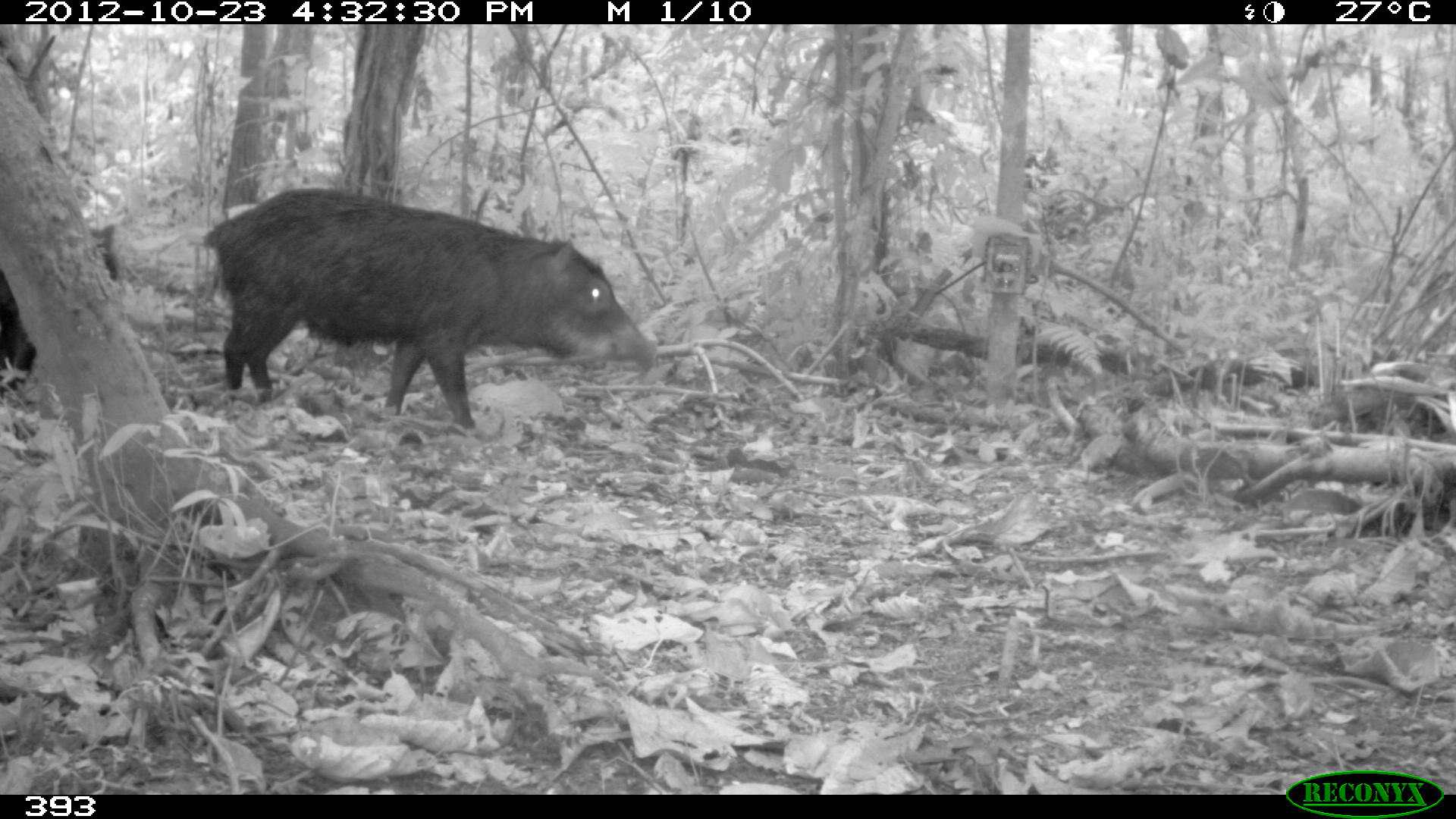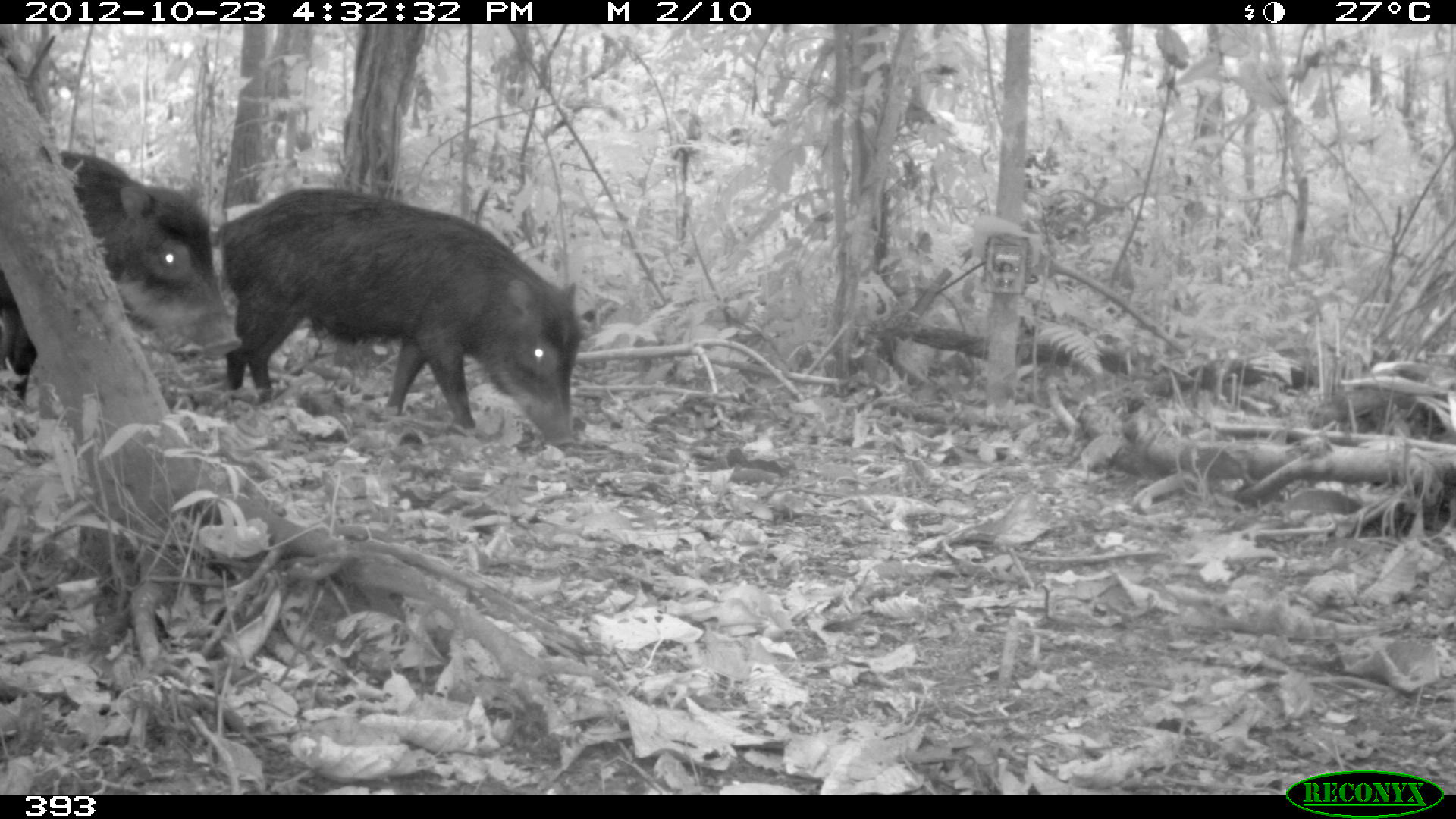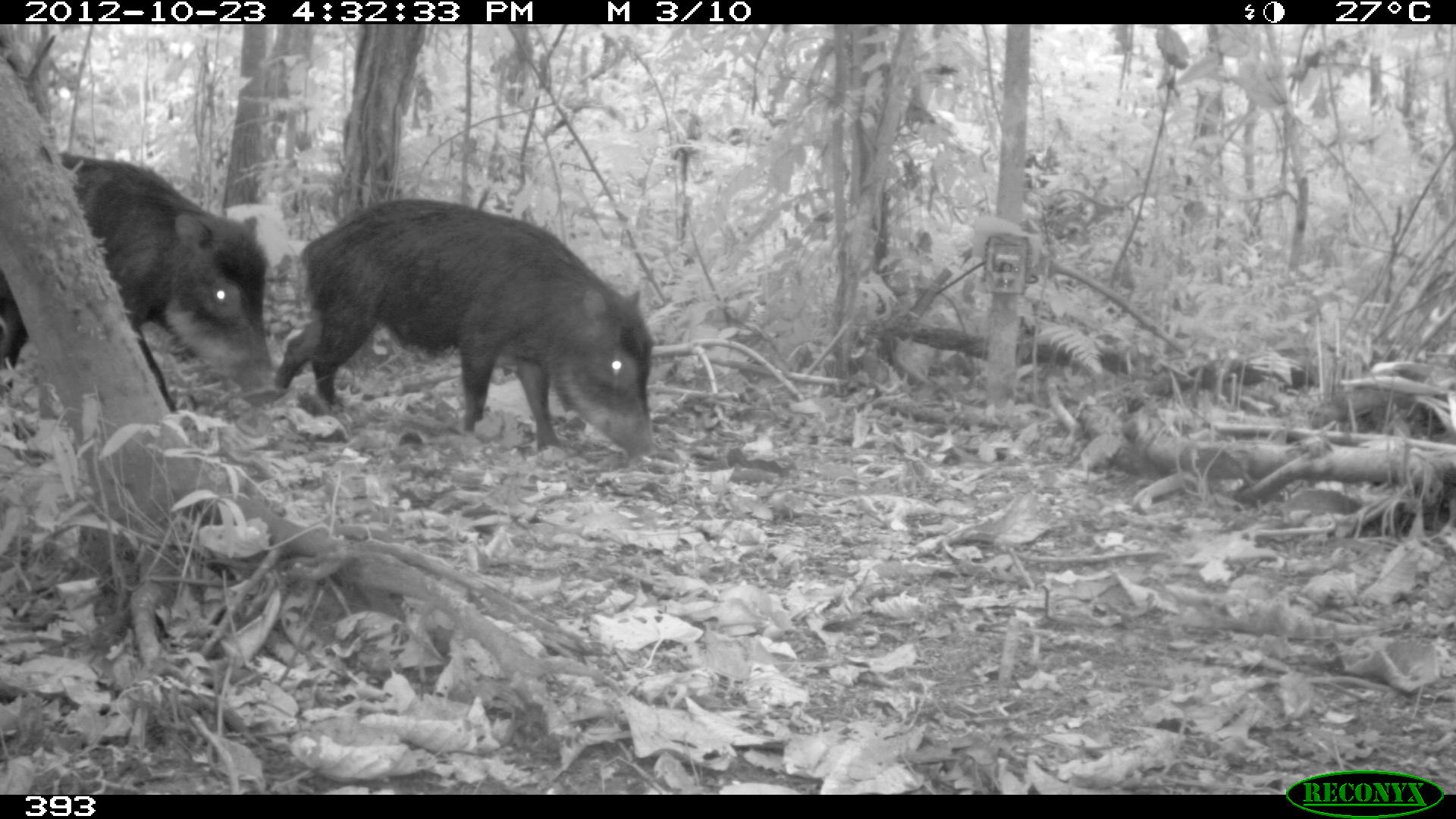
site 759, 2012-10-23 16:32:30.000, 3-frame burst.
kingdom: Animalia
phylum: Chordata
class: Mammalia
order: Artiodactyla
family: Tayassuidae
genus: Tayassu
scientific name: Tayassu pecari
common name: white-lipped peccary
Tayassu pecari (white-lipped peccary).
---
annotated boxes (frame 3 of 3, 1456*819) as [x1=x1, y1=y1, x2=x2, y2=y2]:
tayassu pecari: [x1=272, y1=197, x2=659, y2=459]; [x1=1, y1=150, x2=281, y2=413]